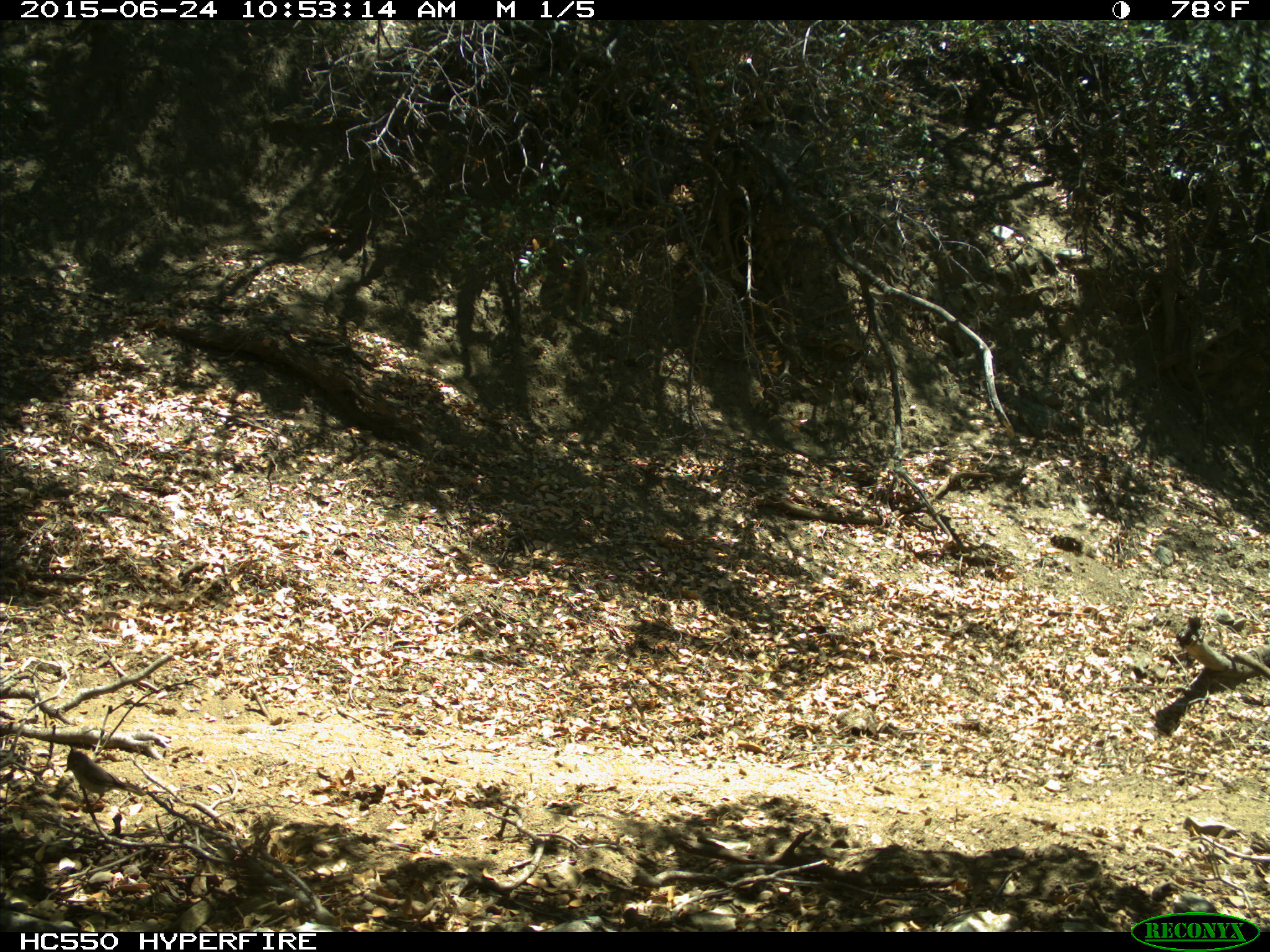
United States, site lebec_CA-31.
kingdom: Animalia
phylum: Chordata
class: Aves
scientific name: Aves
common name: birds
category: unidentified bird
Unidentified bird (birds) (Aves).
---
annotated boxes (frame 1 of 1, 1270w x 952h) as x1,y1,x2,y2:
animal: 64,748,146,812